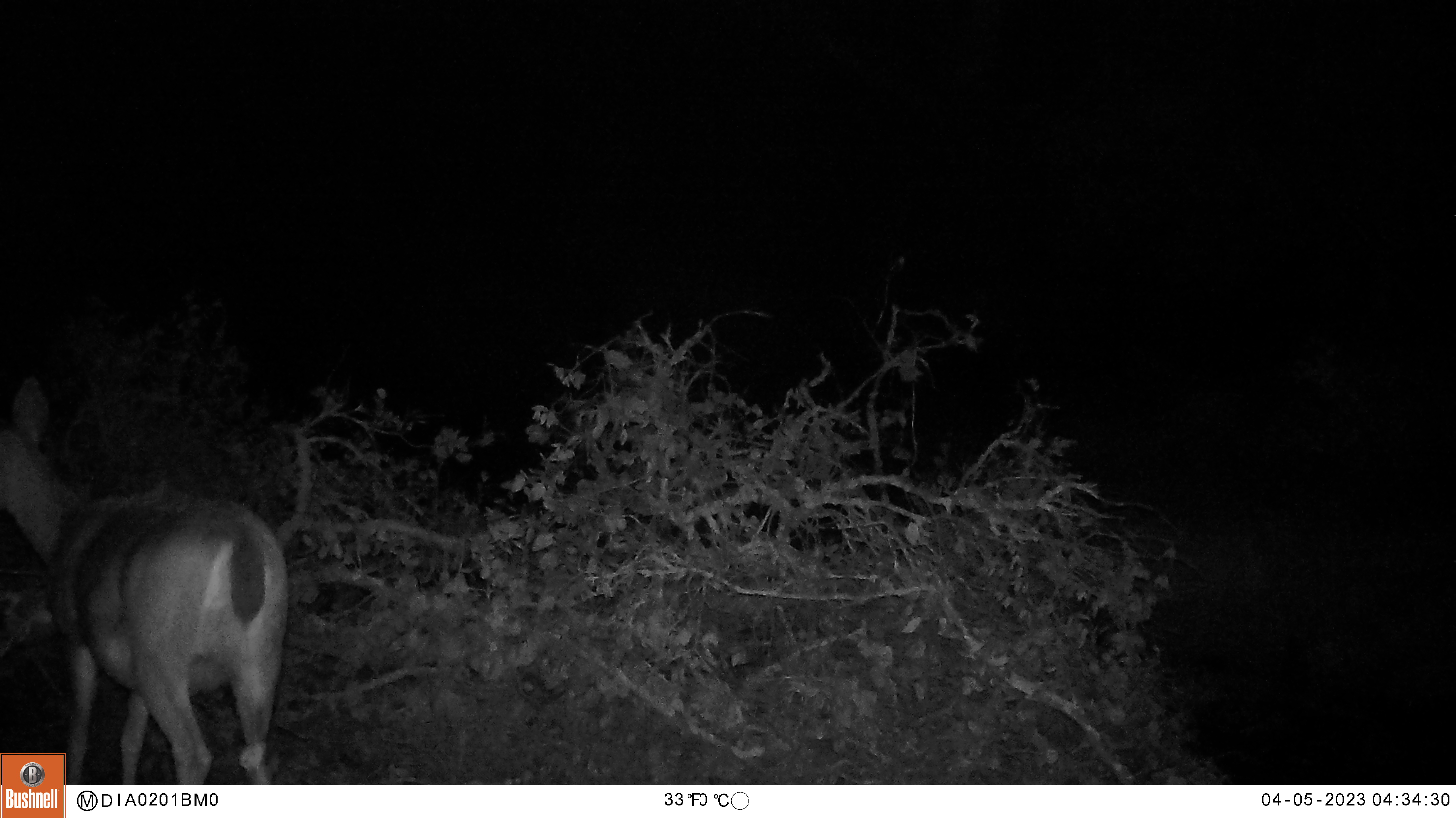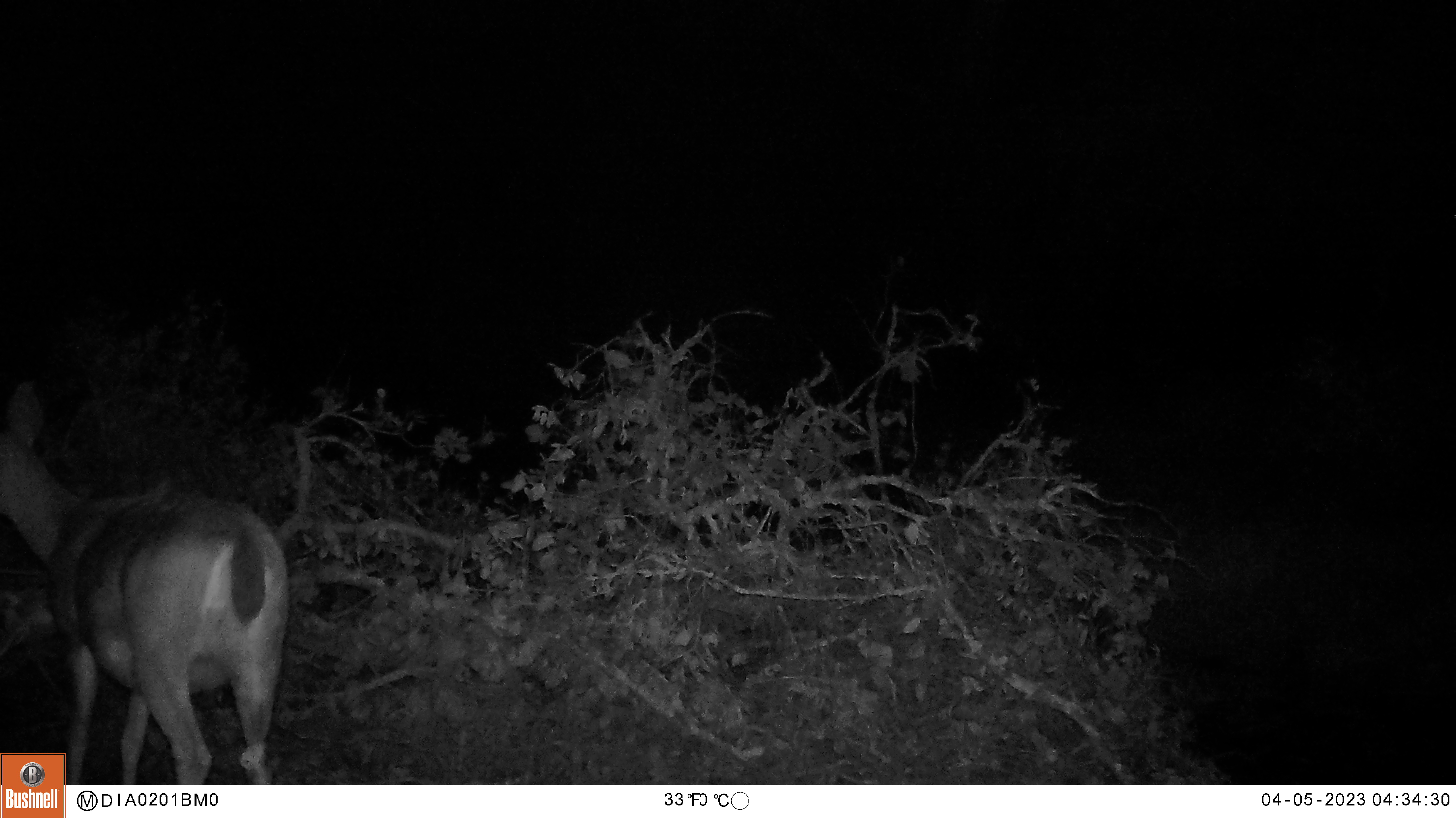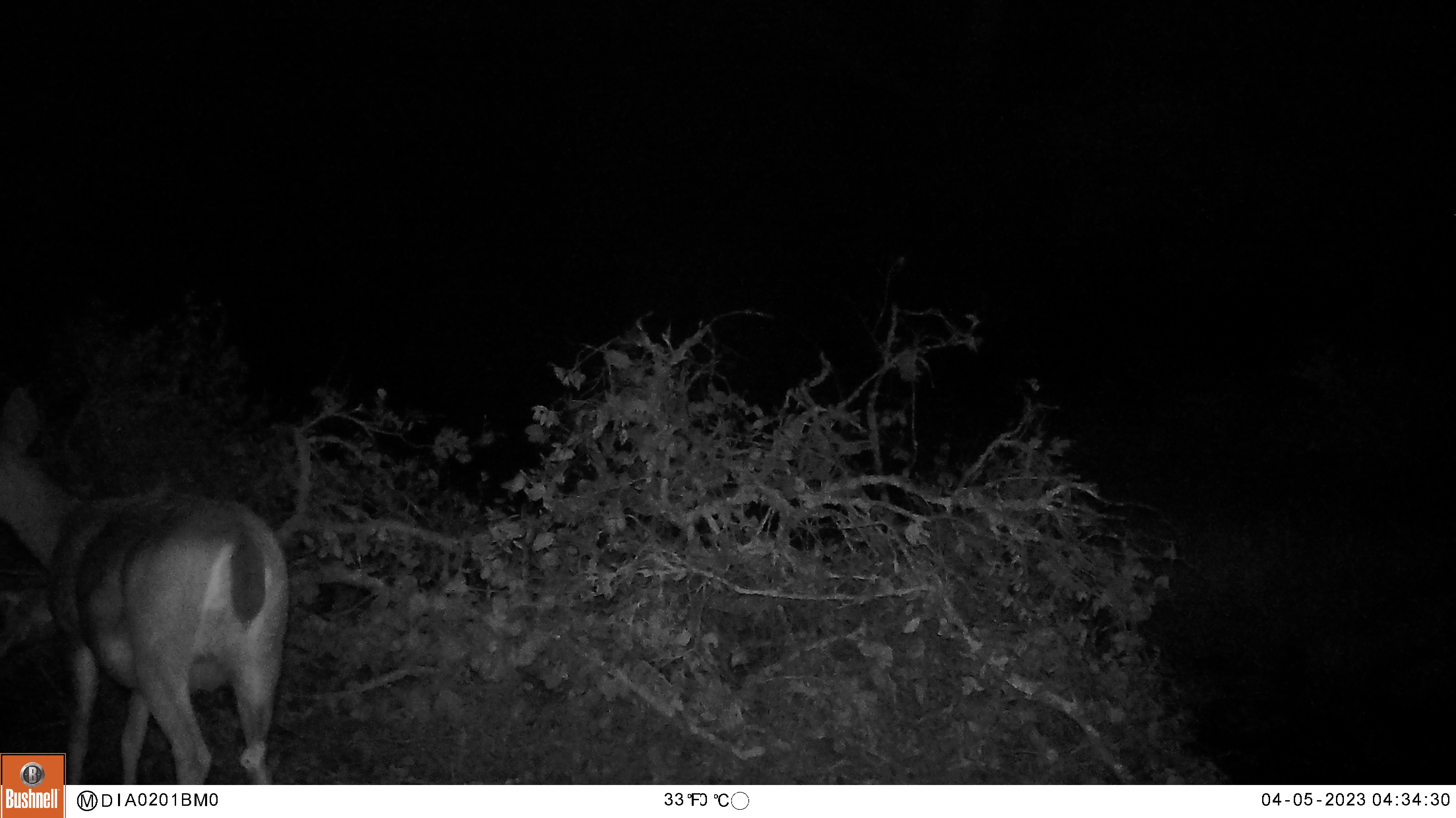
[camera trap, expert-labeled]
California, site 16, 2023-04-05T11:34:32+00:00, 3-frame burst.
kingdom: Animalia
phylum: Chordata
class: Mammalia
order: Artiodactyla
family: Cervidae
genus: Odocoileus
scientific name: Odocoileus hemionus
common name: mule deer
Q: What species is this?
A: Mule deer (Odocoileus hemionus).